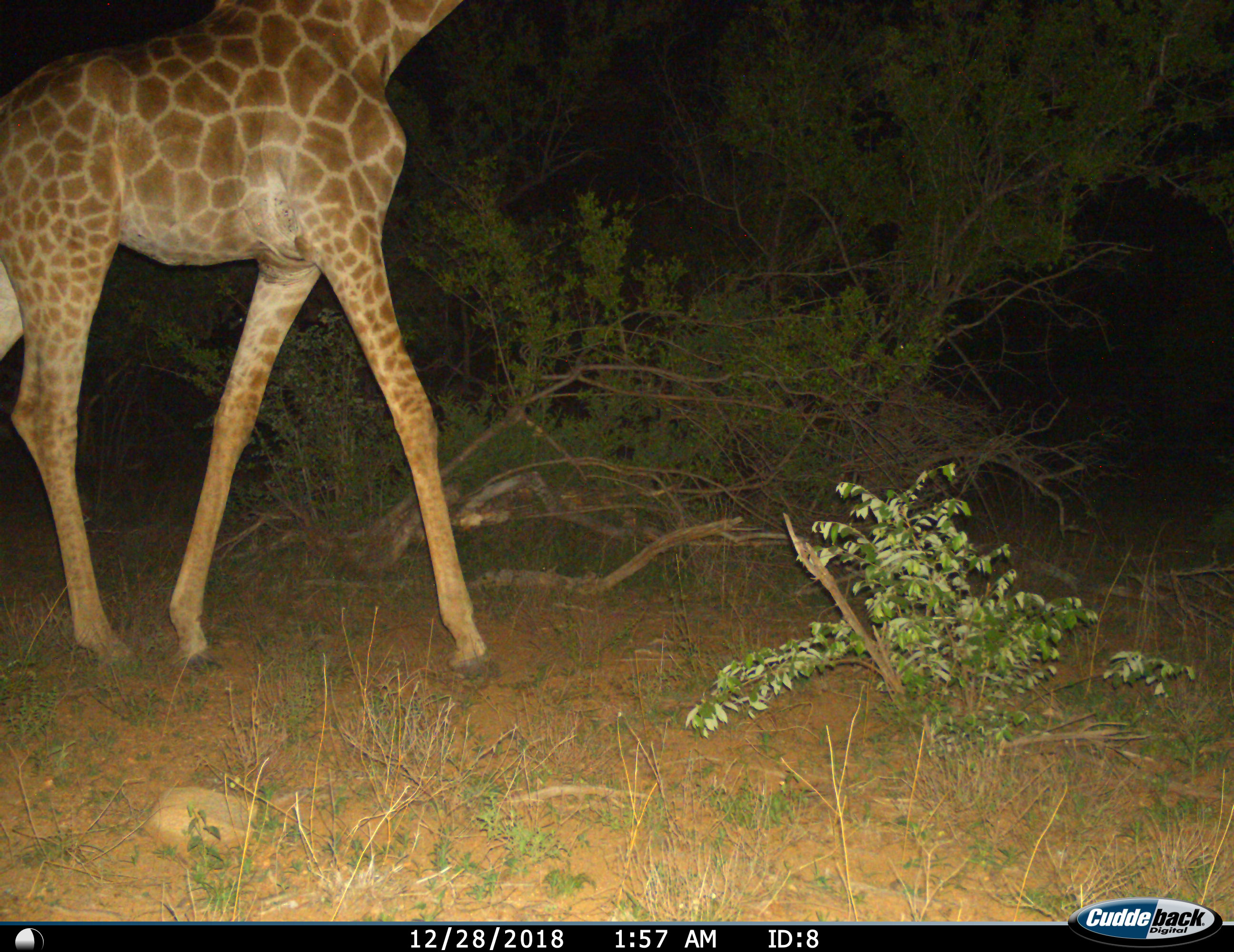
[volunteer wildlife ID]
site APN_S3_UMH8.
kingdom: Animalia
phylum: Chordata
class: Mammalia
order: Artiodactyla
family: Giraffidae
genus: Giraffa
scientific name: Giraffa camelopardalis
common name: giraffe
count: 1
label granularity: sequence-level